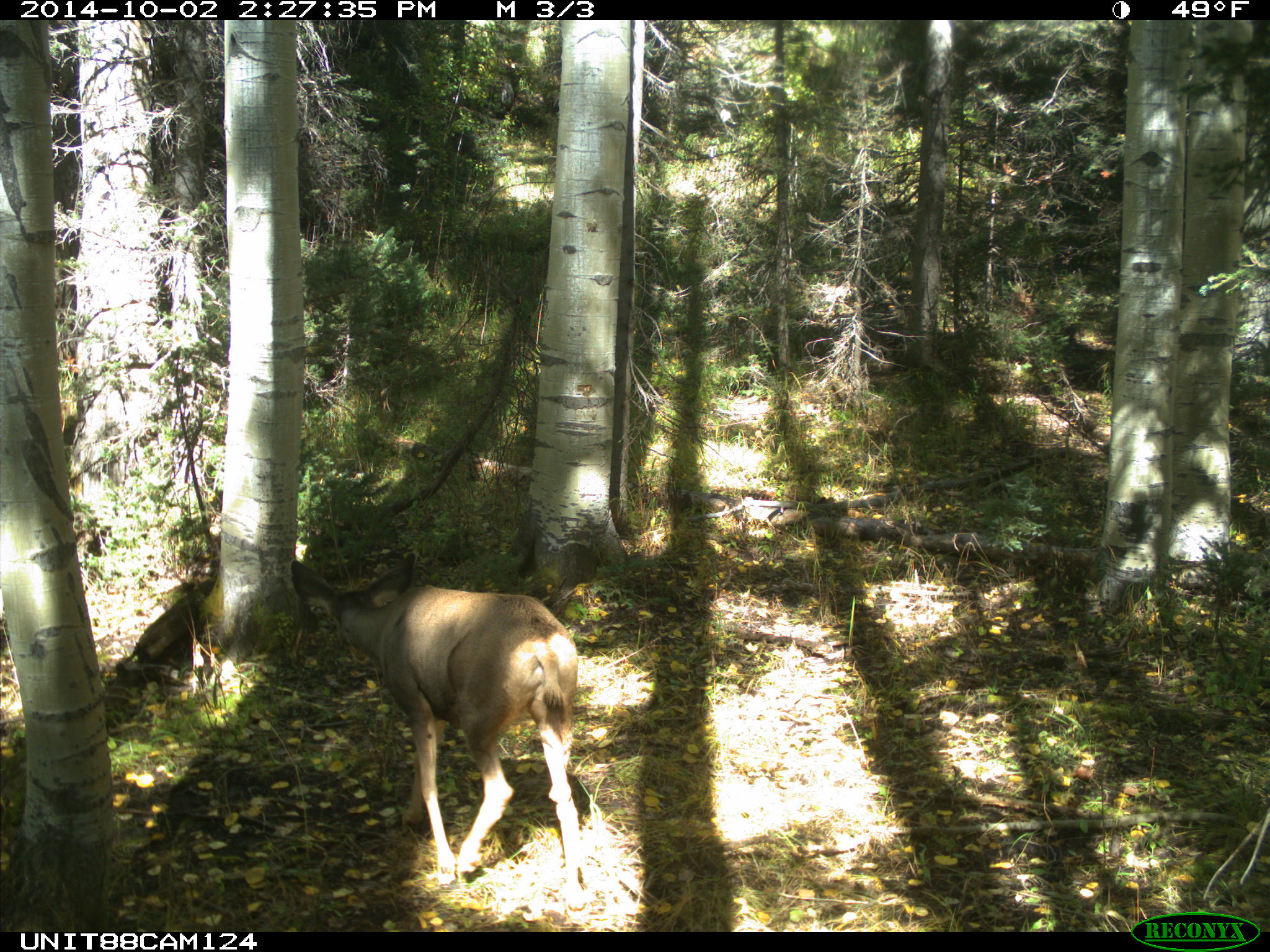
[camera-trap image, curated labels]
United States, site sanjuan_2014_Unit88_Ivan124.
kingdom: Animalia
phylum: Chordata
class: Mammalia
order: Artiodactyla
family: Cervidae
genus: Odocoileus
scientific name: Odocoileus hemionus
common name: mule deer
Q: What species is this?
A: Odocoileus hemionus (mule deer).